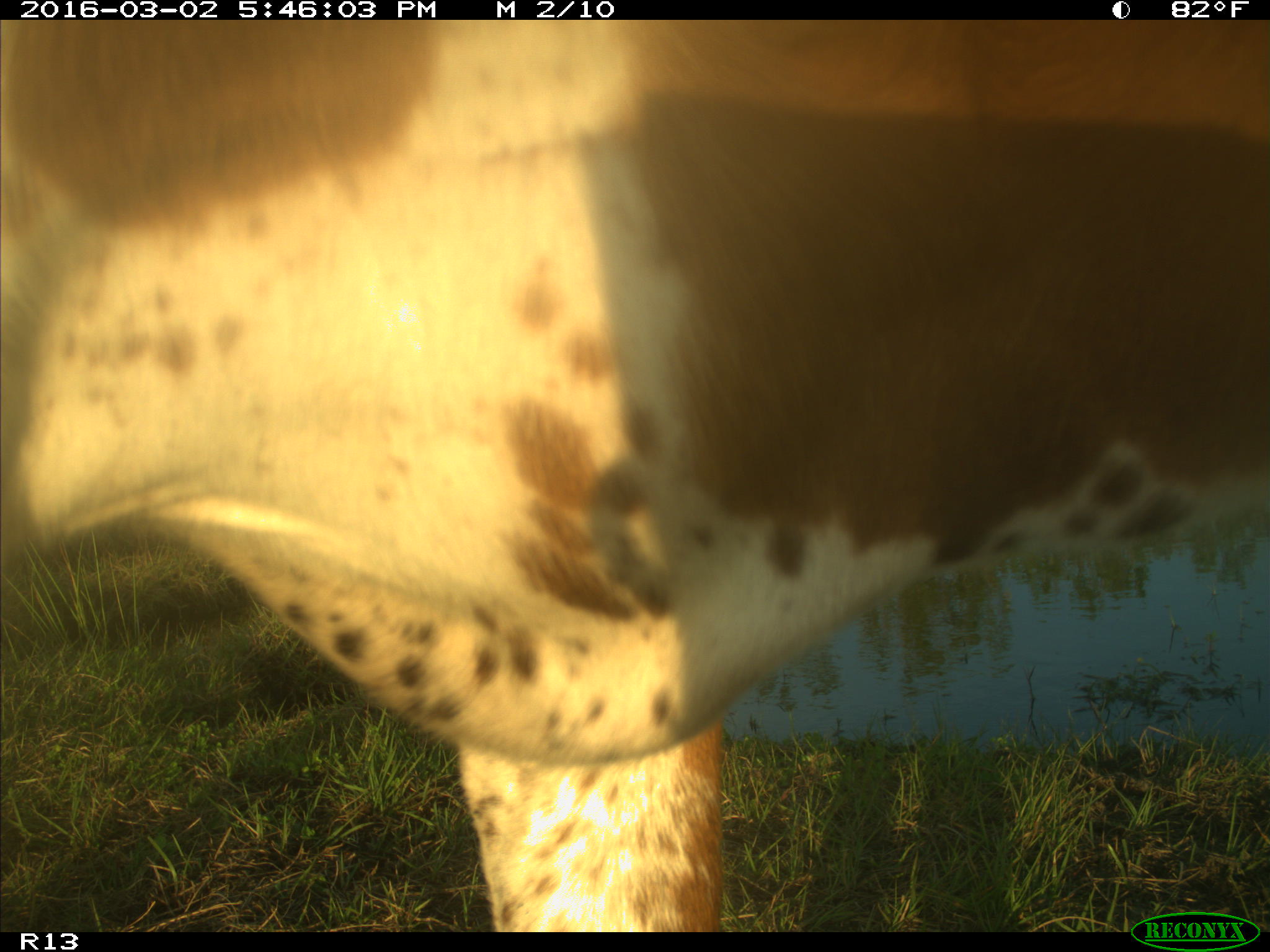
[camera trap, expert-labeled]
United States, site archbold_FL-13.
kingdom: Animalia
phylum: Chordata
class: Mammalia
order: Artiodactyla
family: Bovidae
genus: Bos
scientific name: Bos taurus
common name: domestic cow